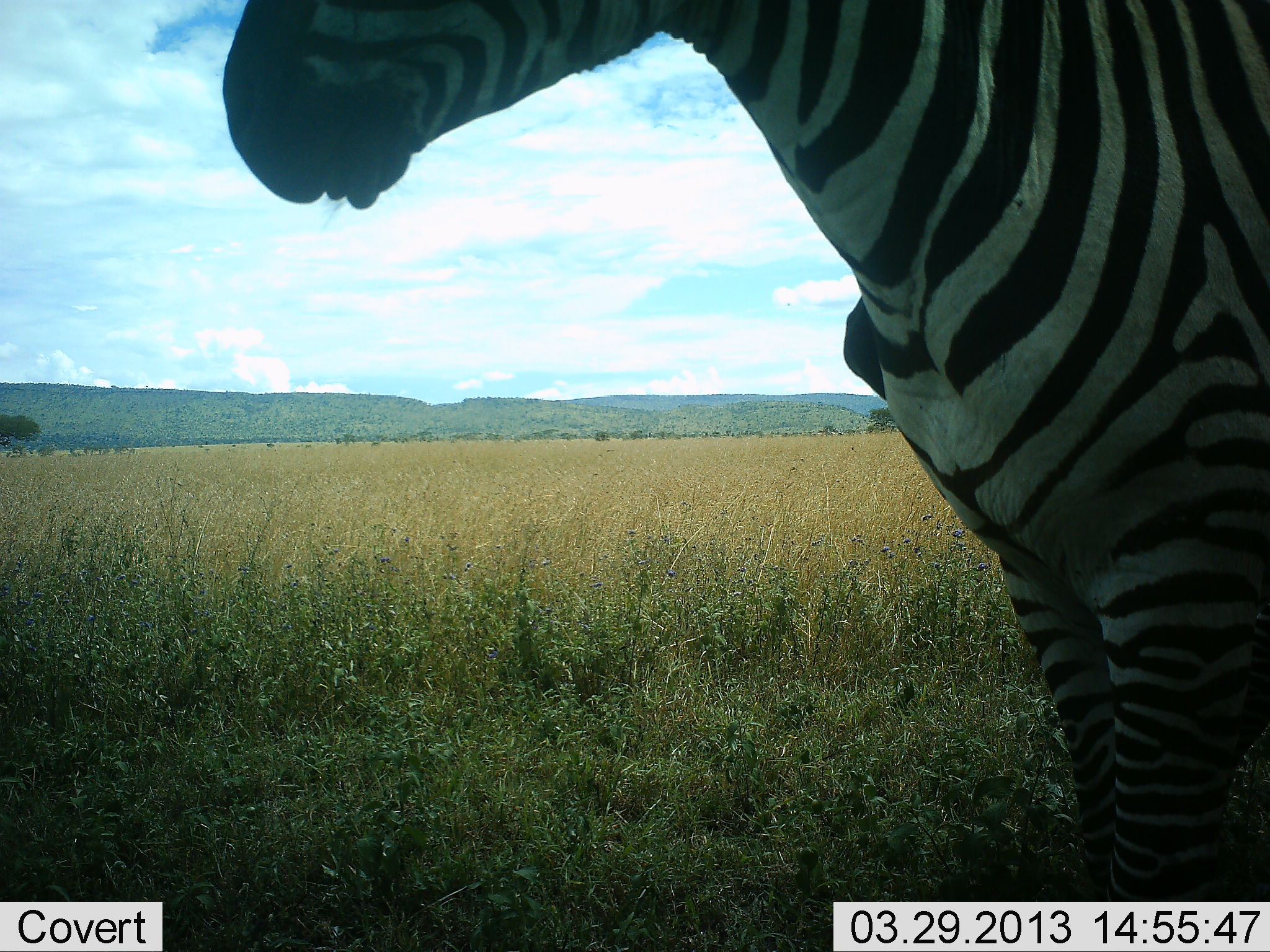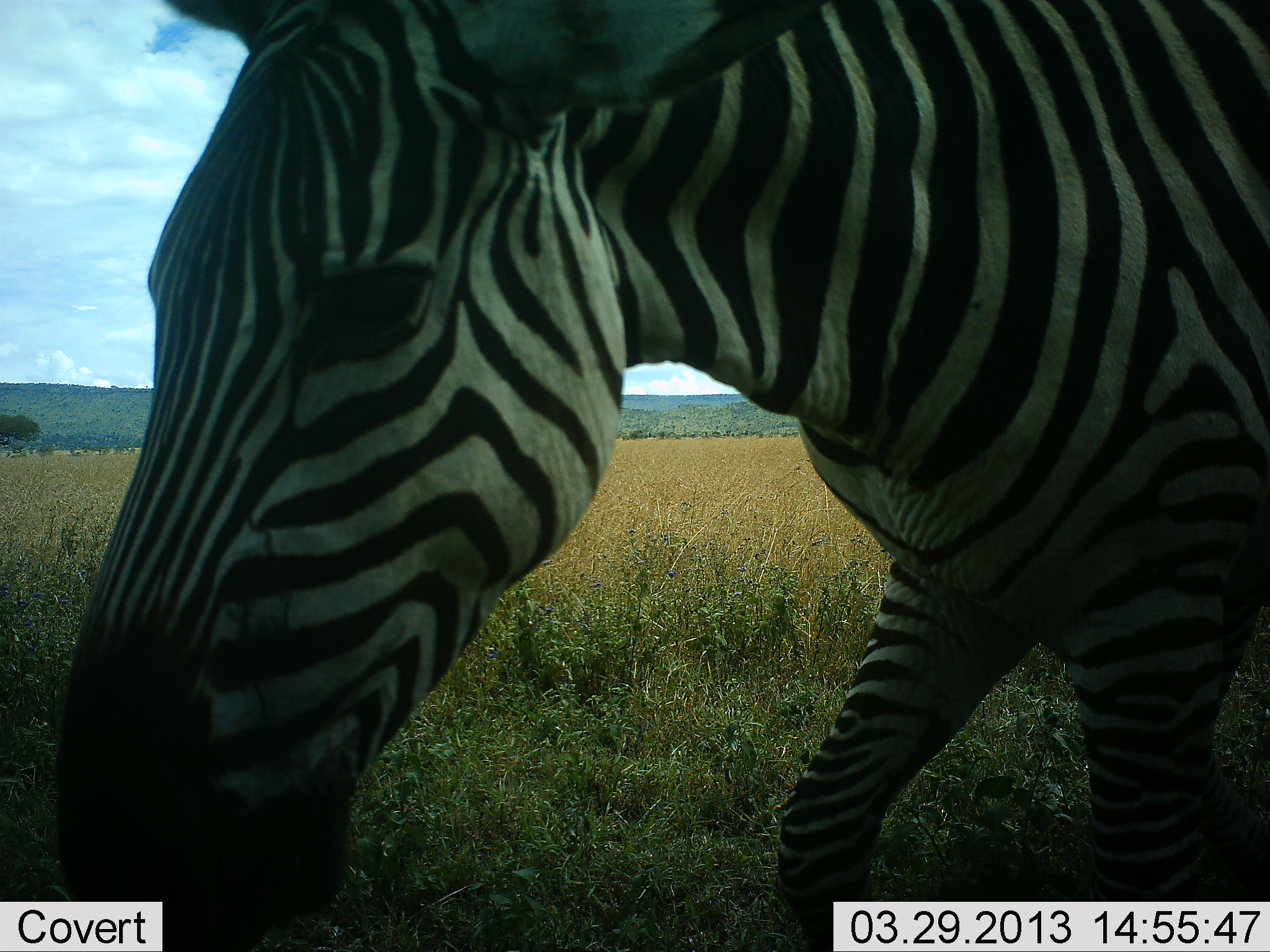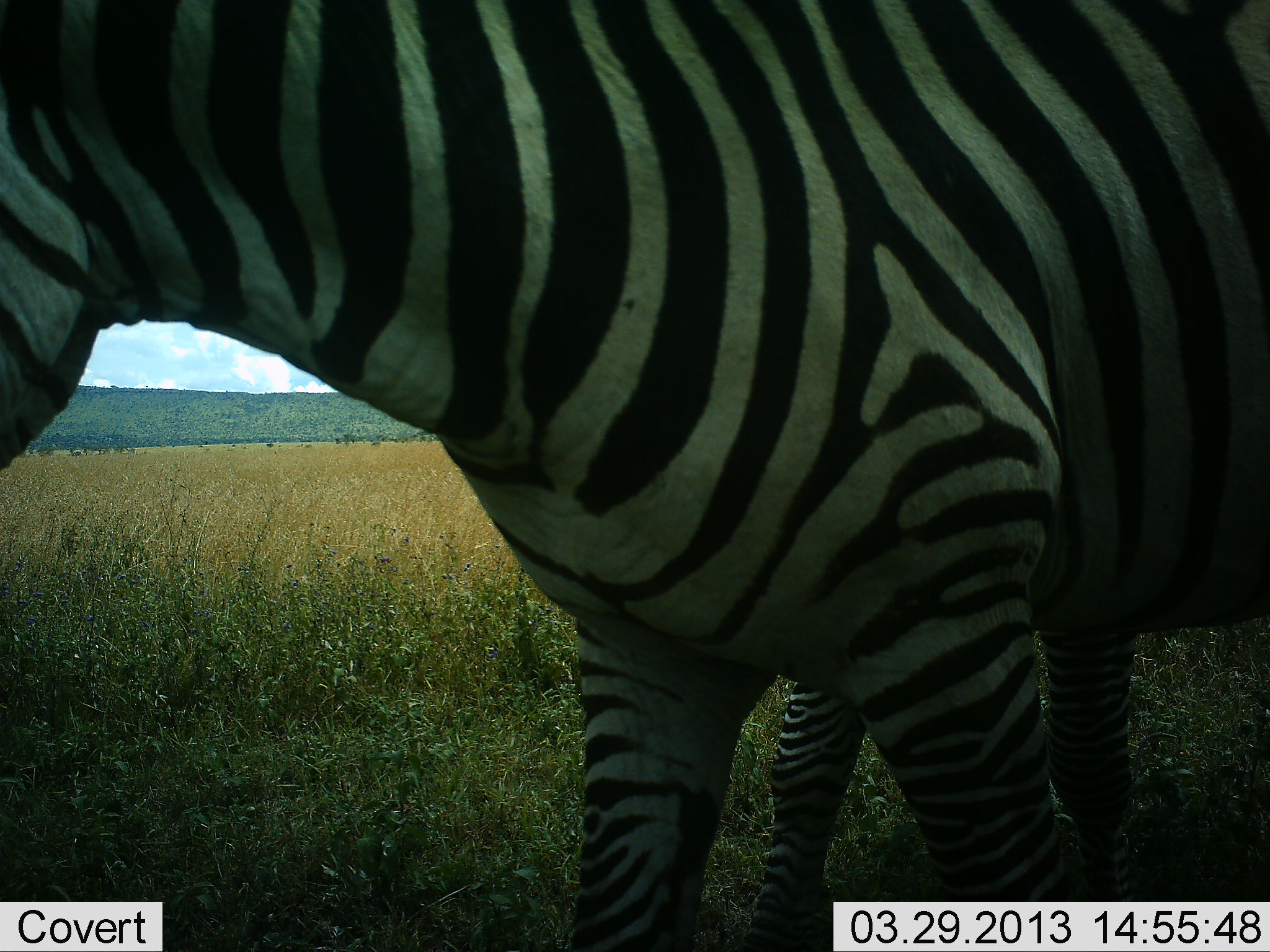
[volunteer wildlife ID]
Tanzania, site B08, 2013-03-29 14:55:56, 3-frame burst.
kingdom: Animalia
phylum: Chordata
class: Mammalia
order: Perissodactyla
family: Equidae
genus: Equus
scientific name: Equus quagga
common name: plains zebra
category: zebra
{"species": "zebra (plains zebra) (Equus quagga)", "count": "1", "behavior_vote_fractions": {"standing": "15%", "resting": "0%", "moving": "74%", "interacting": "7%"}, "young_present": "4%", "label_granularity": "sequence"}